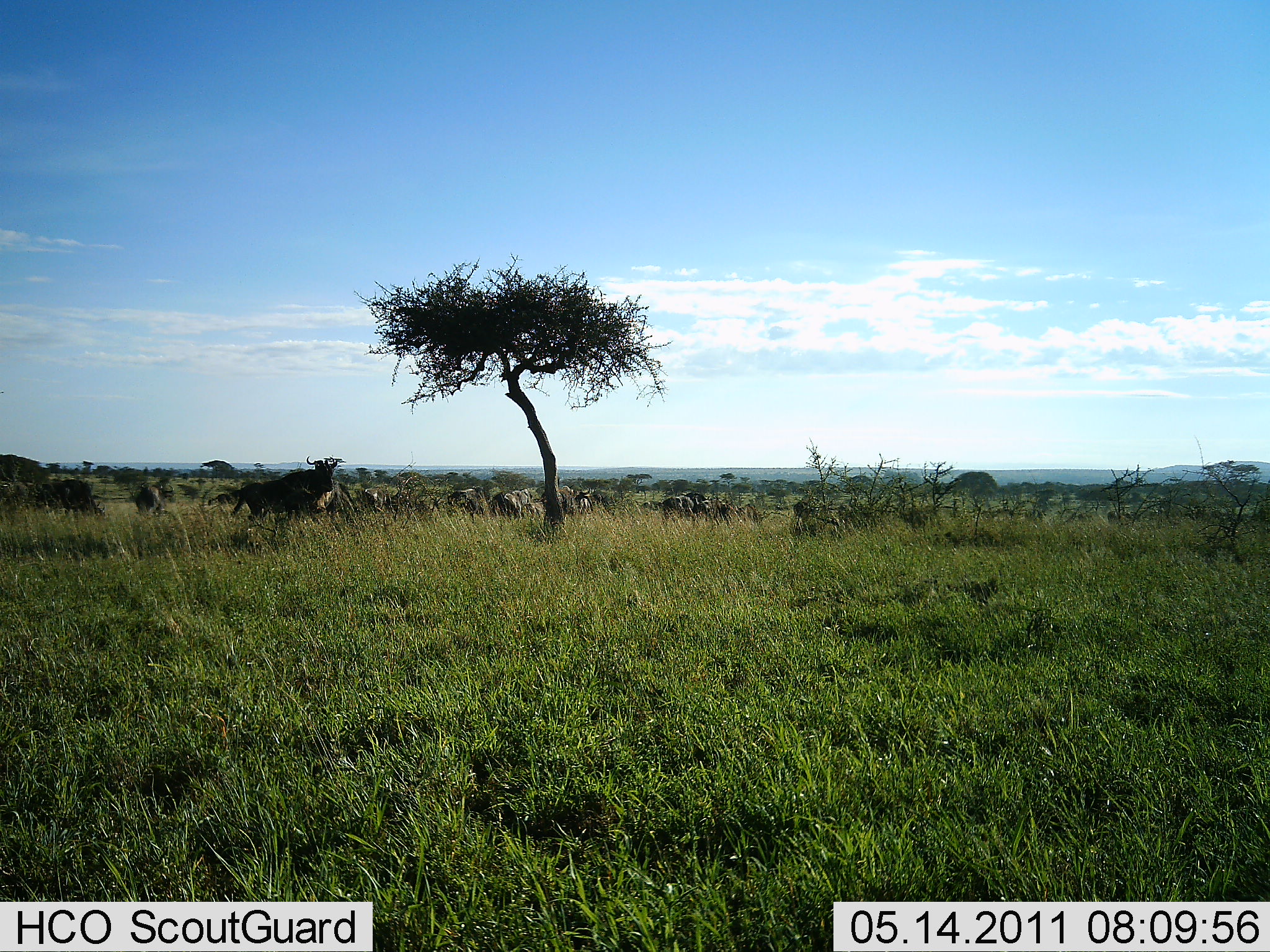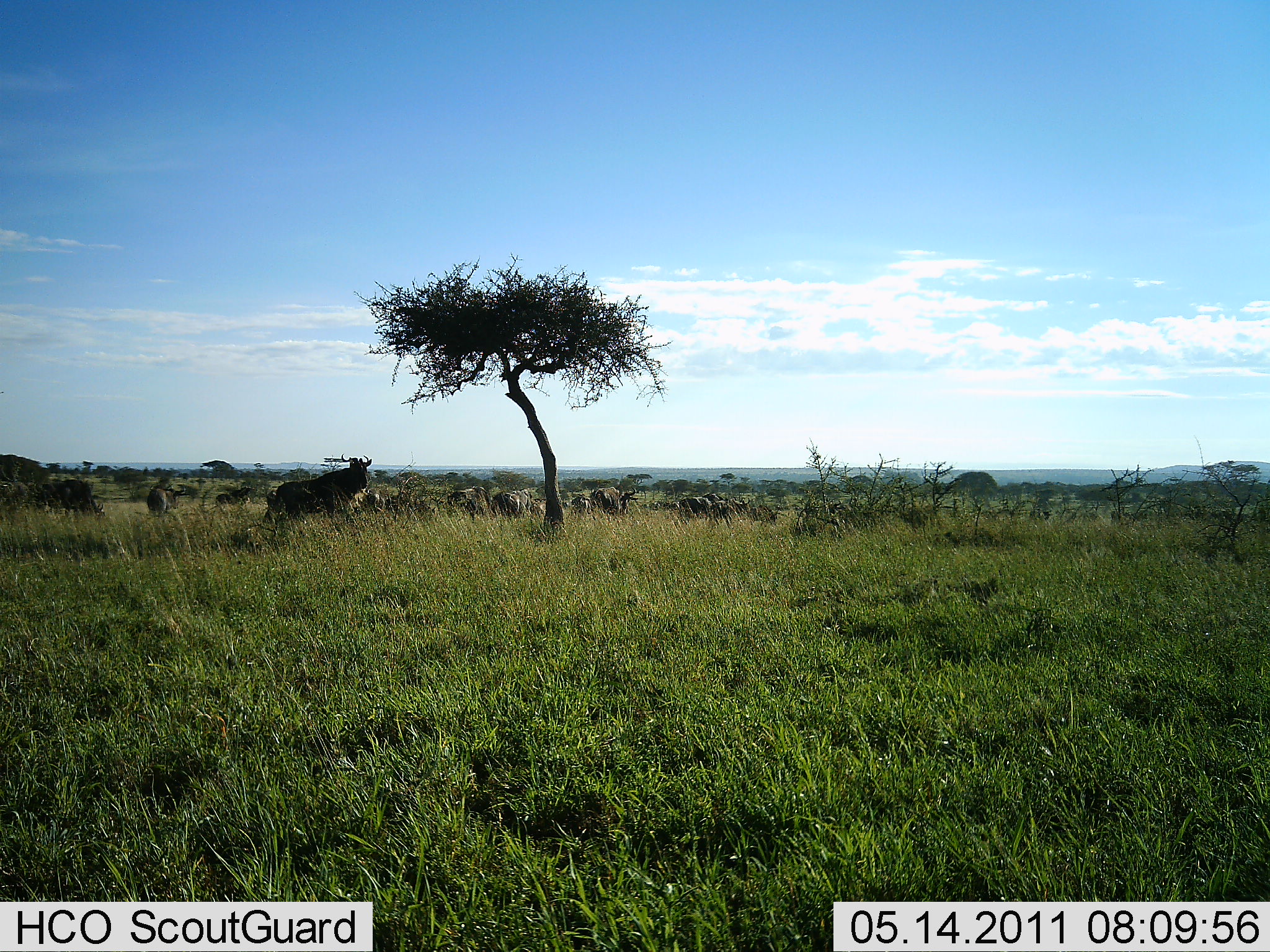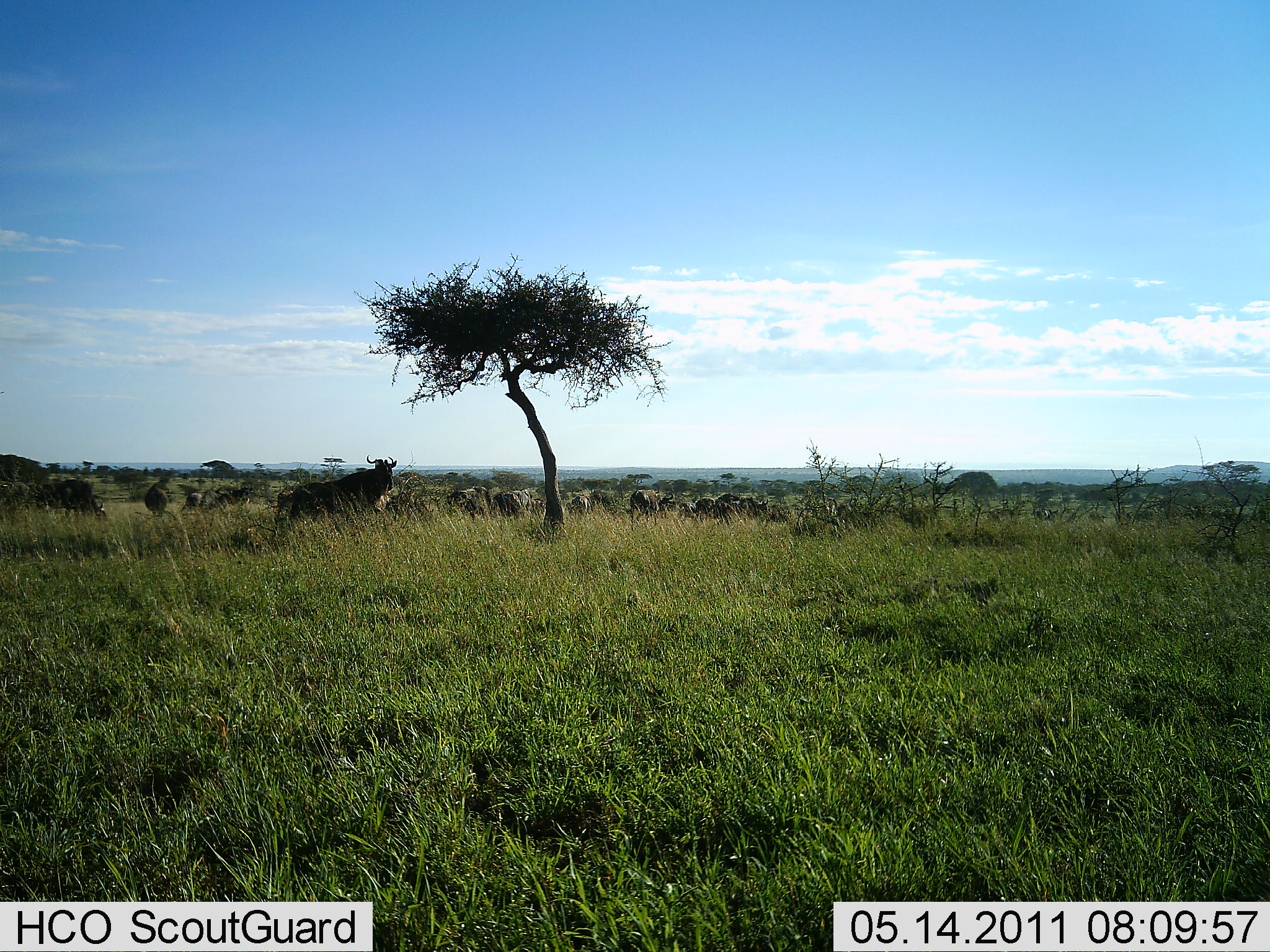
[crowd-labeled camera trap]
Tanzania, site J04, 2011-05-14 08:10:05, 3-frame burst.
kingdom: Animalia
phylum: Chordata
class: Mammalia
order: Artiodactyla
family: Bovidae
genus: Connochaetes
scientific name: Connochaetes taurinus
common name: blue wildebeest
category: wildebeest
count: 11-50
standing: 30%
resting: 0%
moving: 90%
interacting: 10%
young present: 0%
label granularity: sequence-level